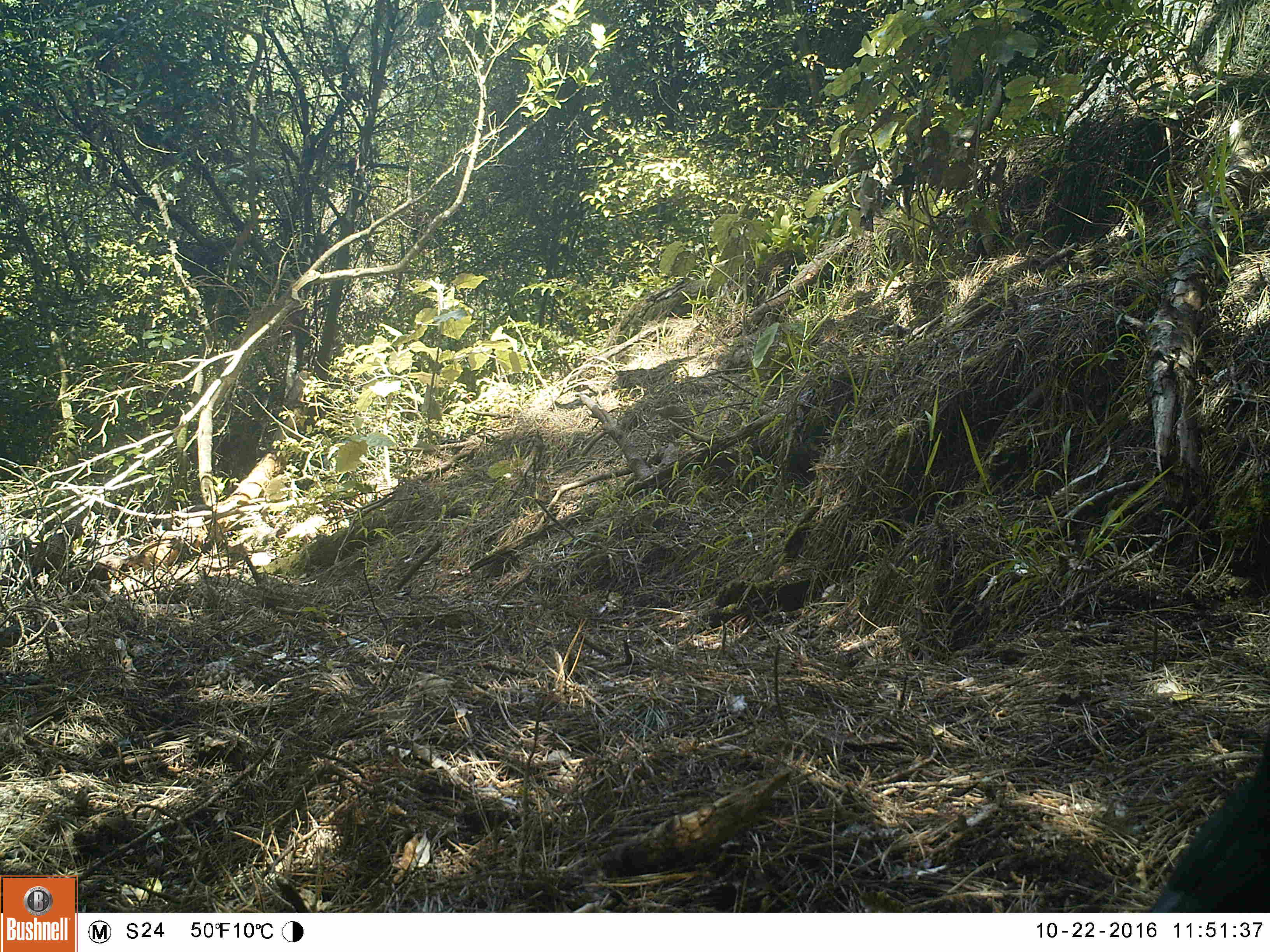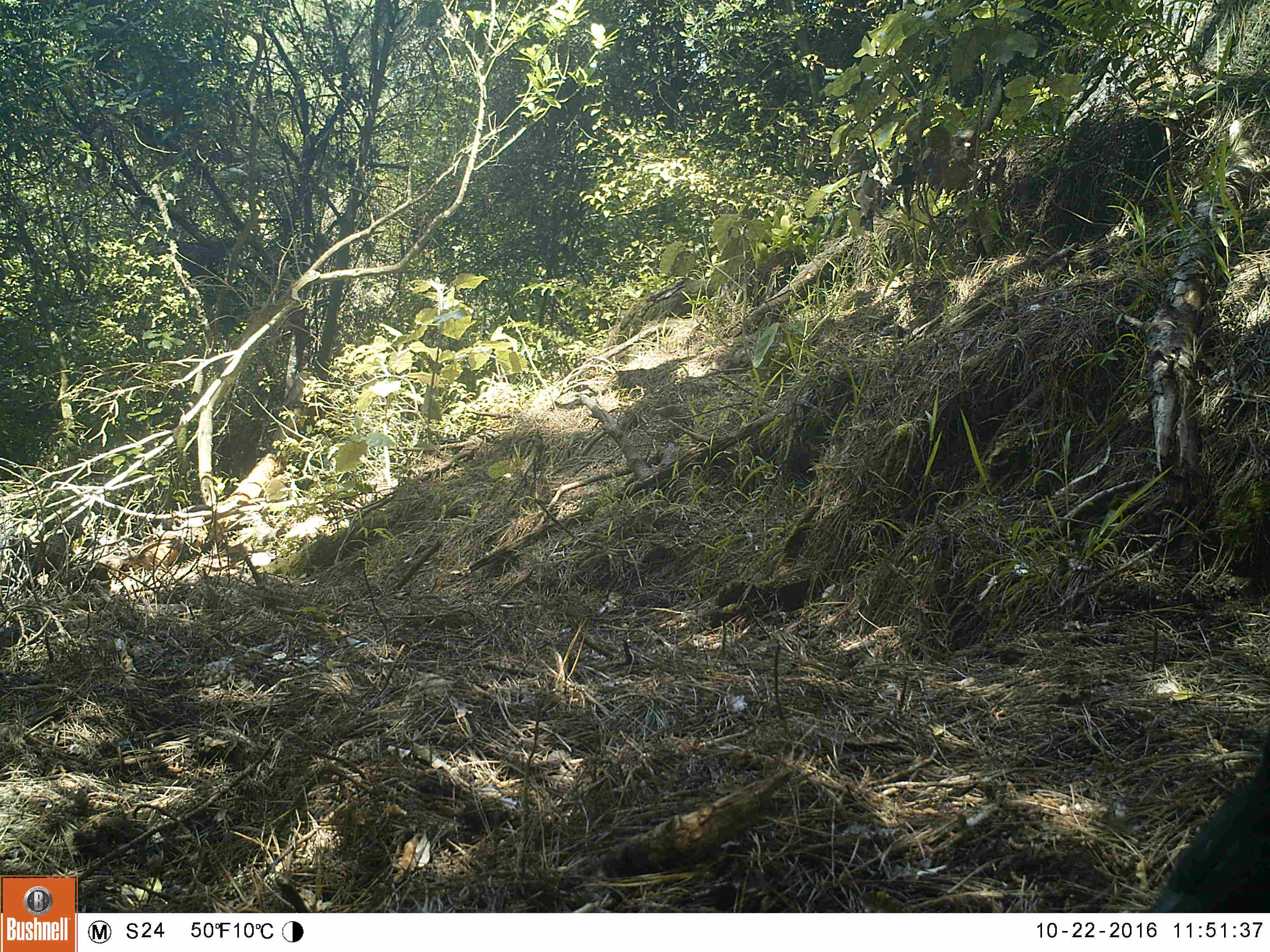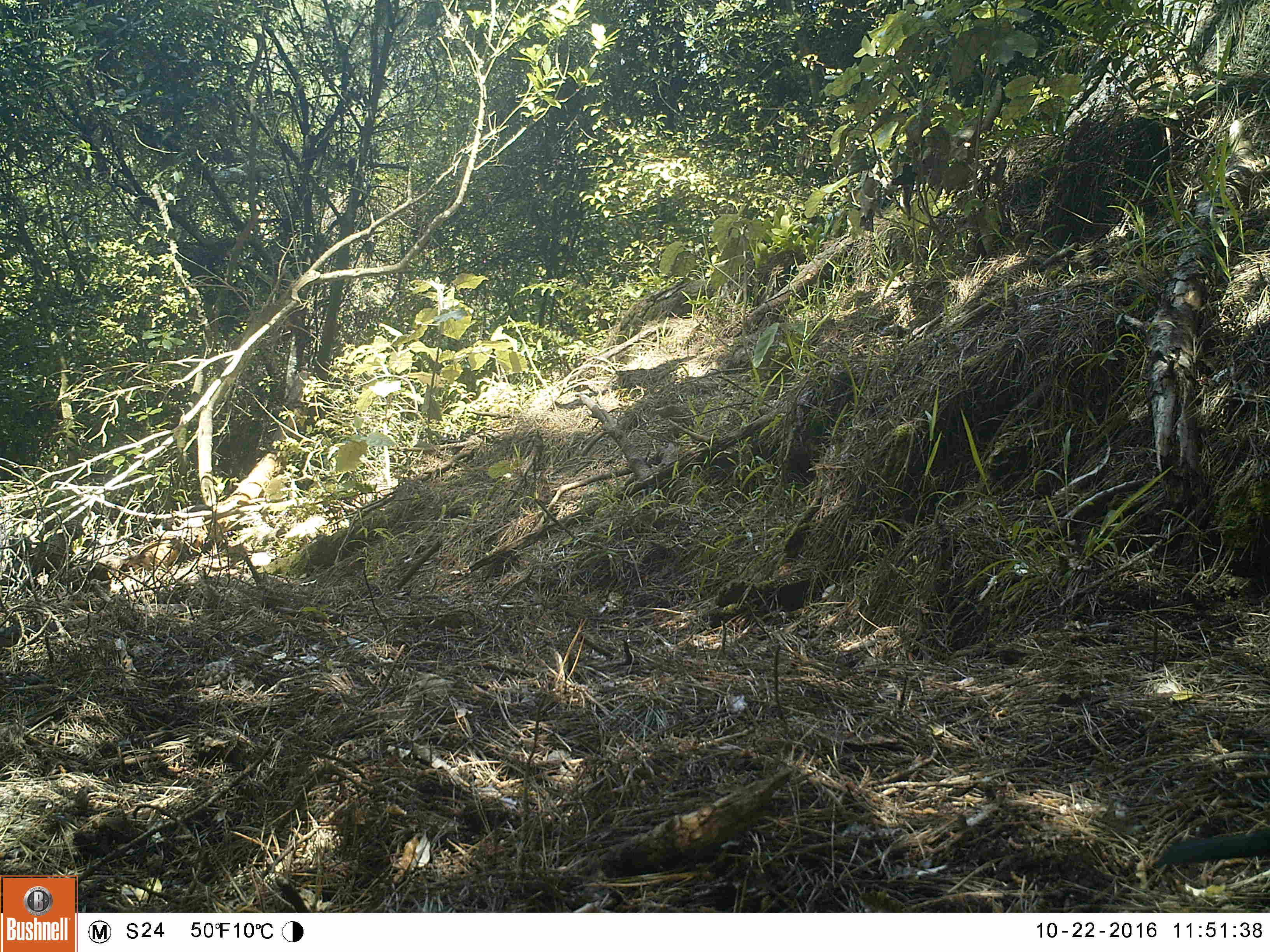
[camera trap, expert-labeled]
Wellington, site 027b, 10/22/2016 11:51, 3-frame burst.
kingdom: Animalia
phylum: Chordata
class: Aves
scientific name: Aves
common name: bird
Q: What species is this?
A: Bird (Aves).